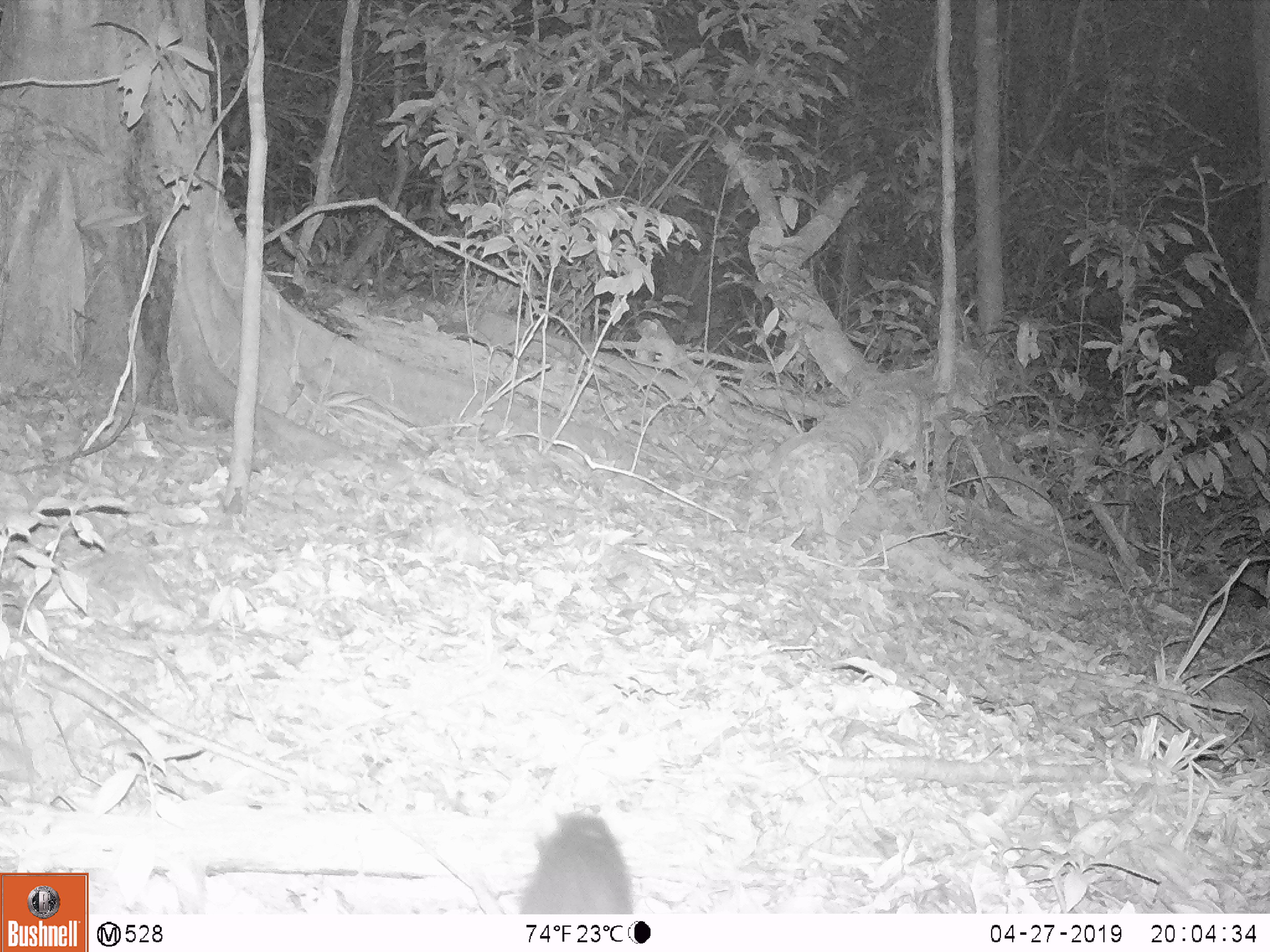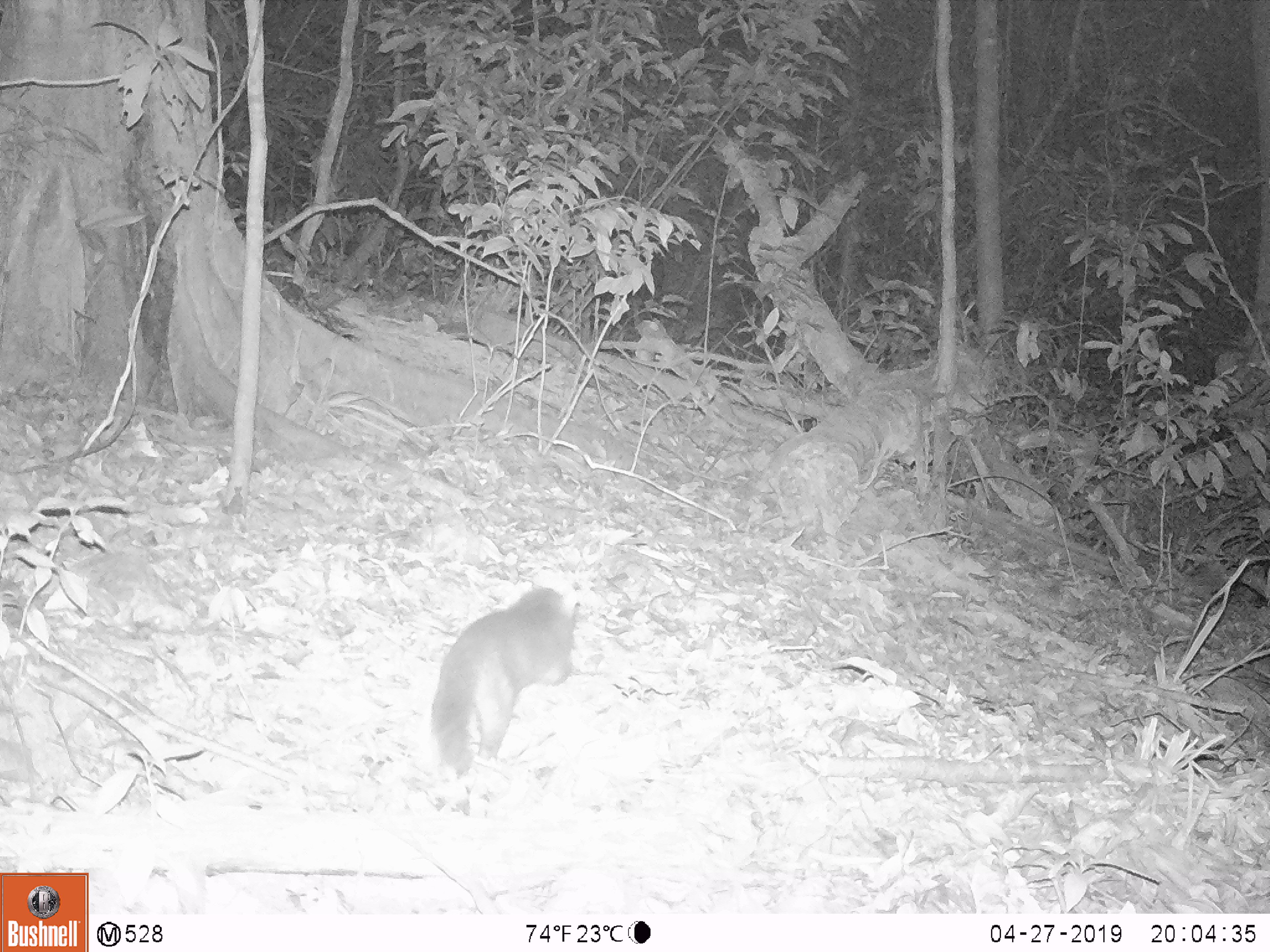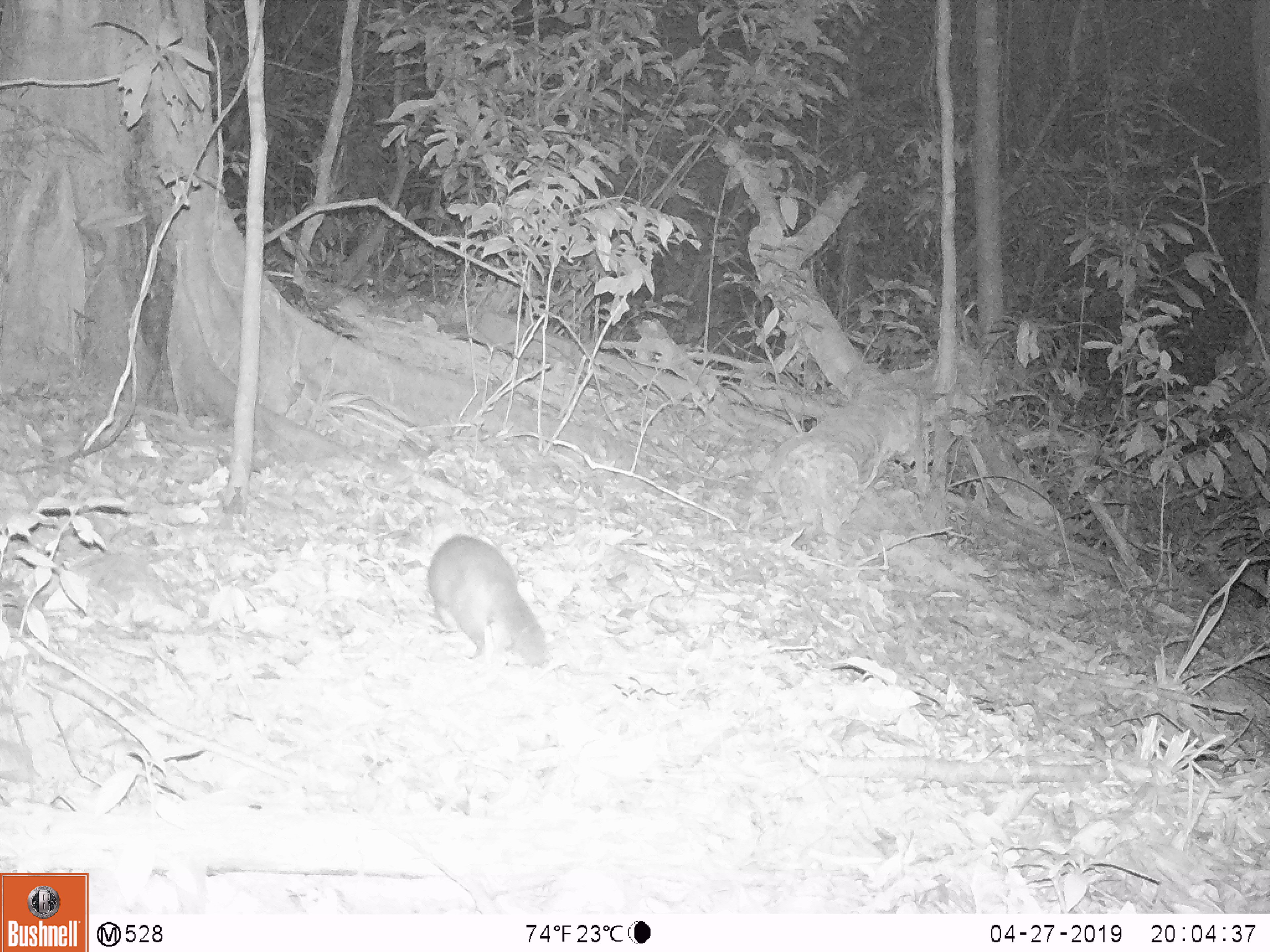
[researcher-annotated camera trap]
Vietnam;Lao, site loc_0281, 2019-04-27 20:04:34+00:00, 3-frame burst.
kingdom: Animalia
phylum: Chordata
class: Mammalia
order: Carnivora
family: Mustelidae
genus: Melogale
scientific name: Melogale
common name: ferret badger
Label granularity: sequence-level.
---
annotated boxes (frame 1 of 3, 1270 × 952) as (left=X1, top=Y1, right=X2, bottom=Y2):
ferret badger: (left=512, top=806, right=632, bottom=914)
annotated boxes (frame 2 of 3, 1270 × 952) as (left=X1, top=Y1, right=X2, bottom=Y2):
ferret badger: (left=430, top=586, right=573, bottom=775)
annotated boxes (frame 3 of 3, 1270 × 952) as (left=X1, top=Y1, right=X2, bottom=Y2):
ferret badger: (left=425, top=532, right=546, bottom=669)